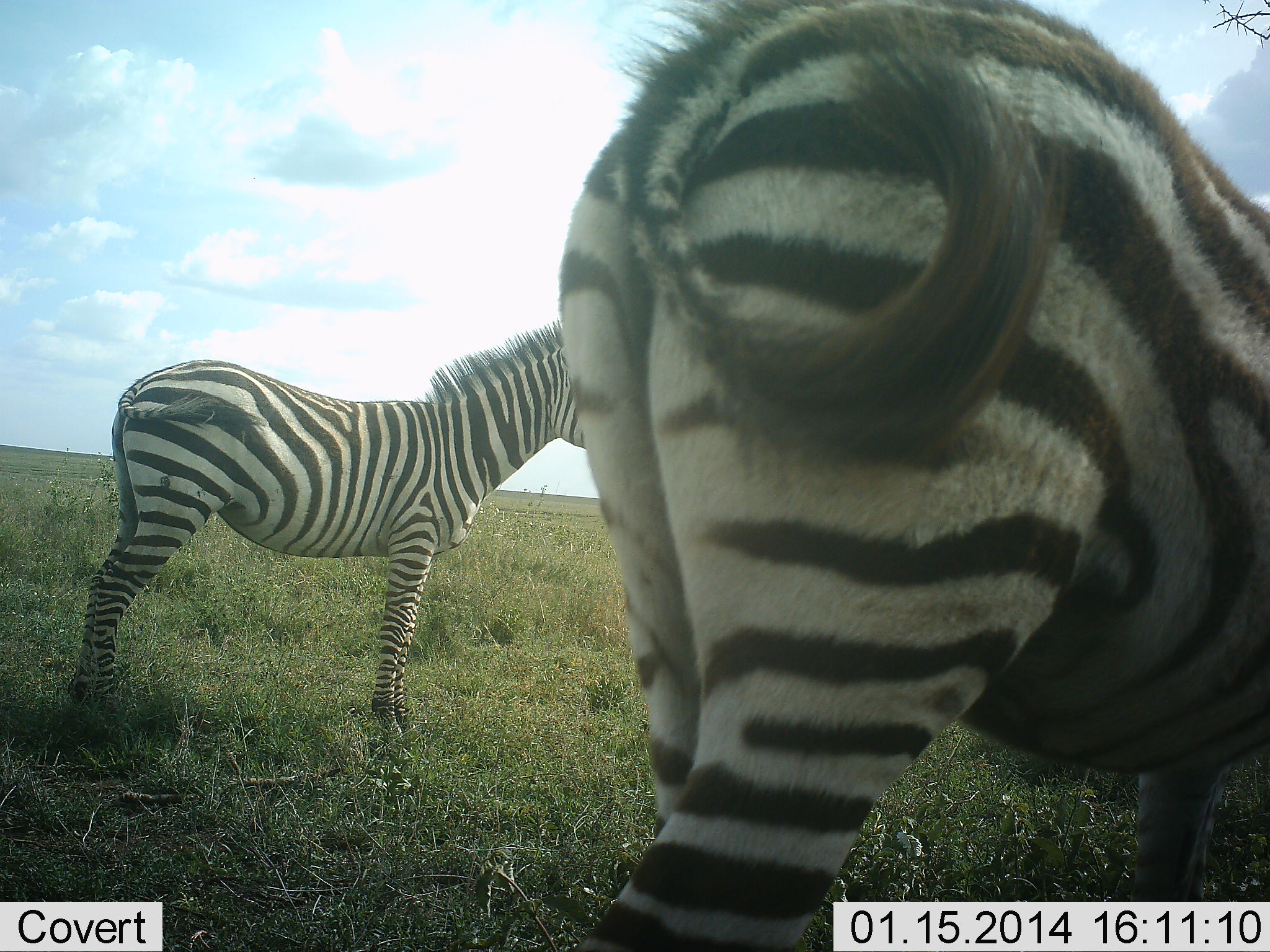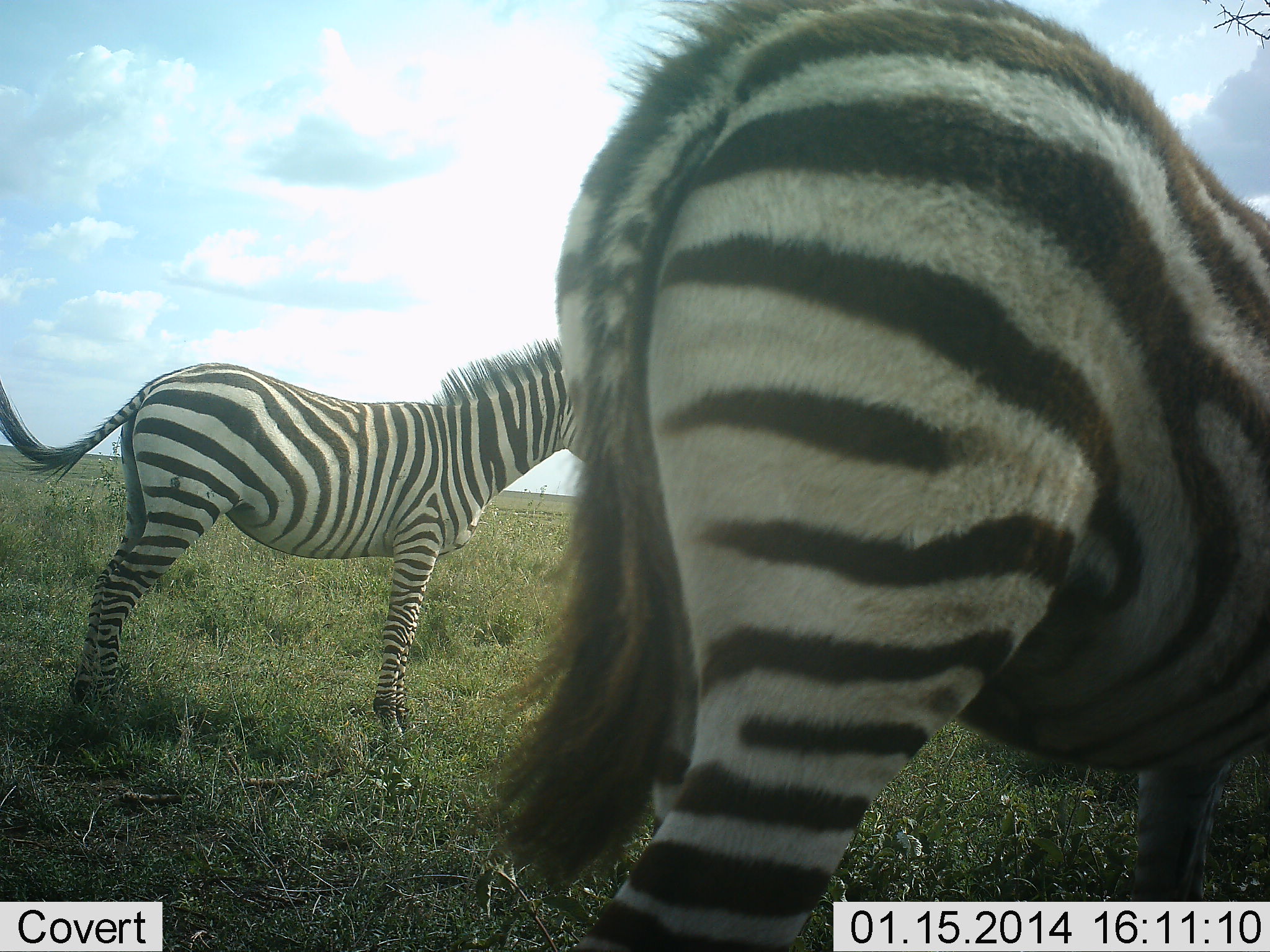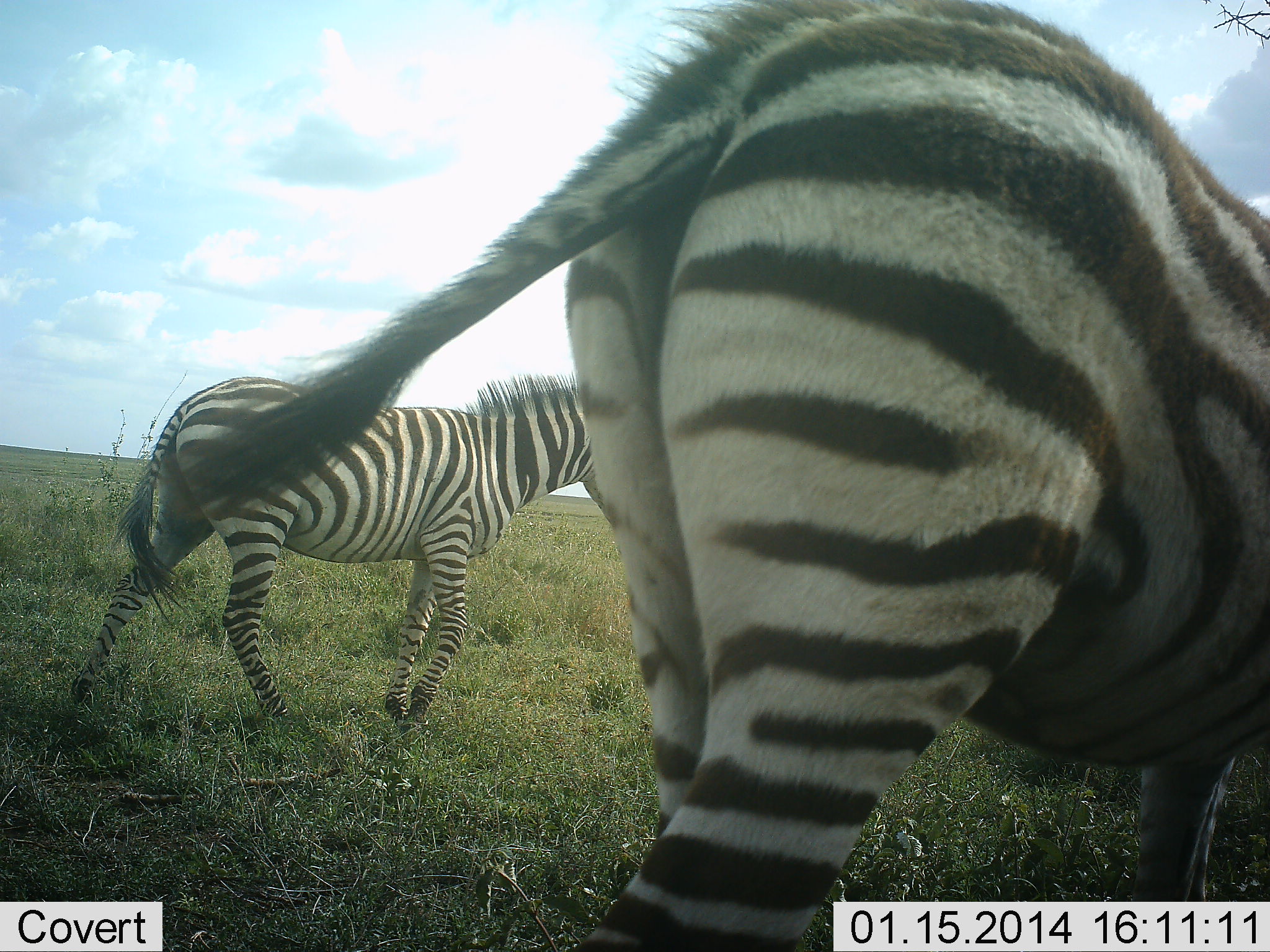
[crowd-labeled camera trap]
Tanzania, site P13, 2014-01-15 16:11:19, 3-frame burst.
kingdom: Animalia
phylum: Chordata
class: Mammalia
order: Perissodactyla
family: Equidae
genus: Equus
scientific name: Equus quagga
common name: plains zebra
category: zebra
Zebra (plains zebra) (Equus quagga), count 2. Behavior (volunteer vote fractions): standing 90%, resting 0%, moving 10%, interacting 0%. Young present (vote fraction): 10%. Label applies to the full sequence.